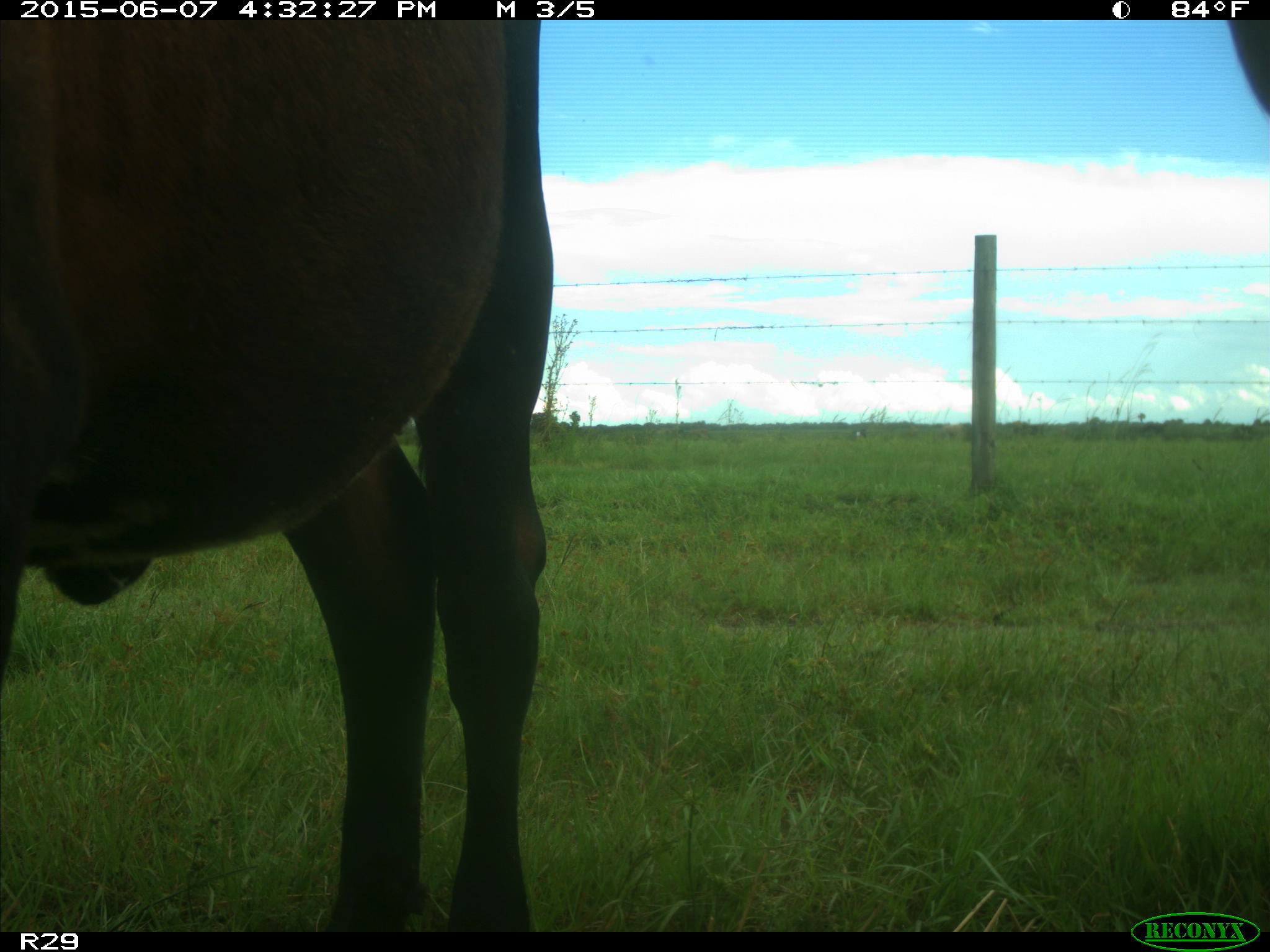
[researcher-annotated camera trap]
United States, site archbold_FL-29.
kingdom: Animalia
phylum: Chordata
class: Mammalia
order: Artiodactyla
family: Bovidae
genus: Bos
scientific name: Bos taurus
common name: domestic cow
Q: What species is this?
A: Bos taurus (domestic cow).